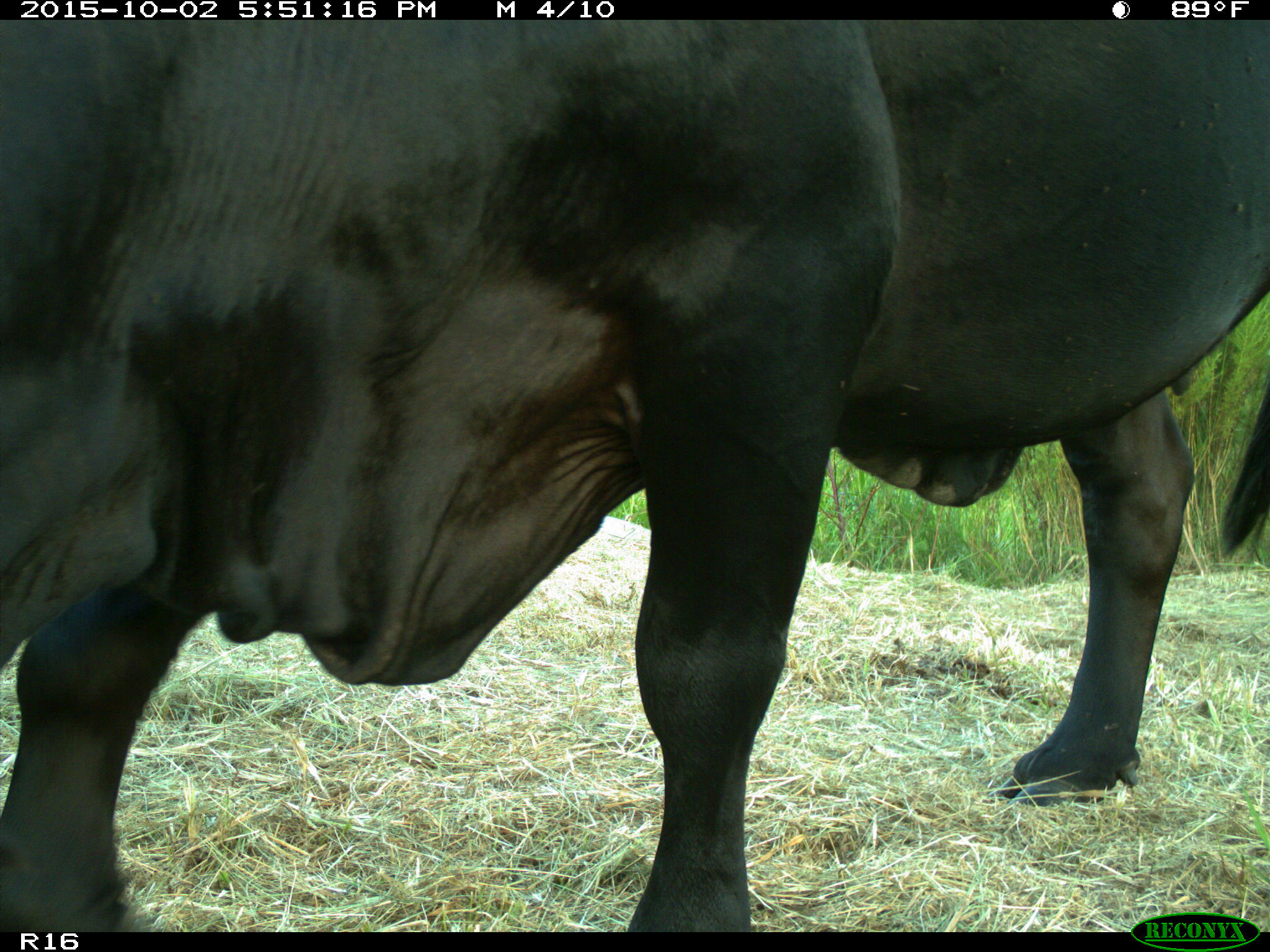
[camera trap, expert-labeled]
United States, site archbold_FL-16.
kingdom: Animalia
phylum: Chordata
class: Mammalia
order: Artiodactyla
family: Bovidae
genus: Bos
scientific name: Bos taurus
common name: domestic cow